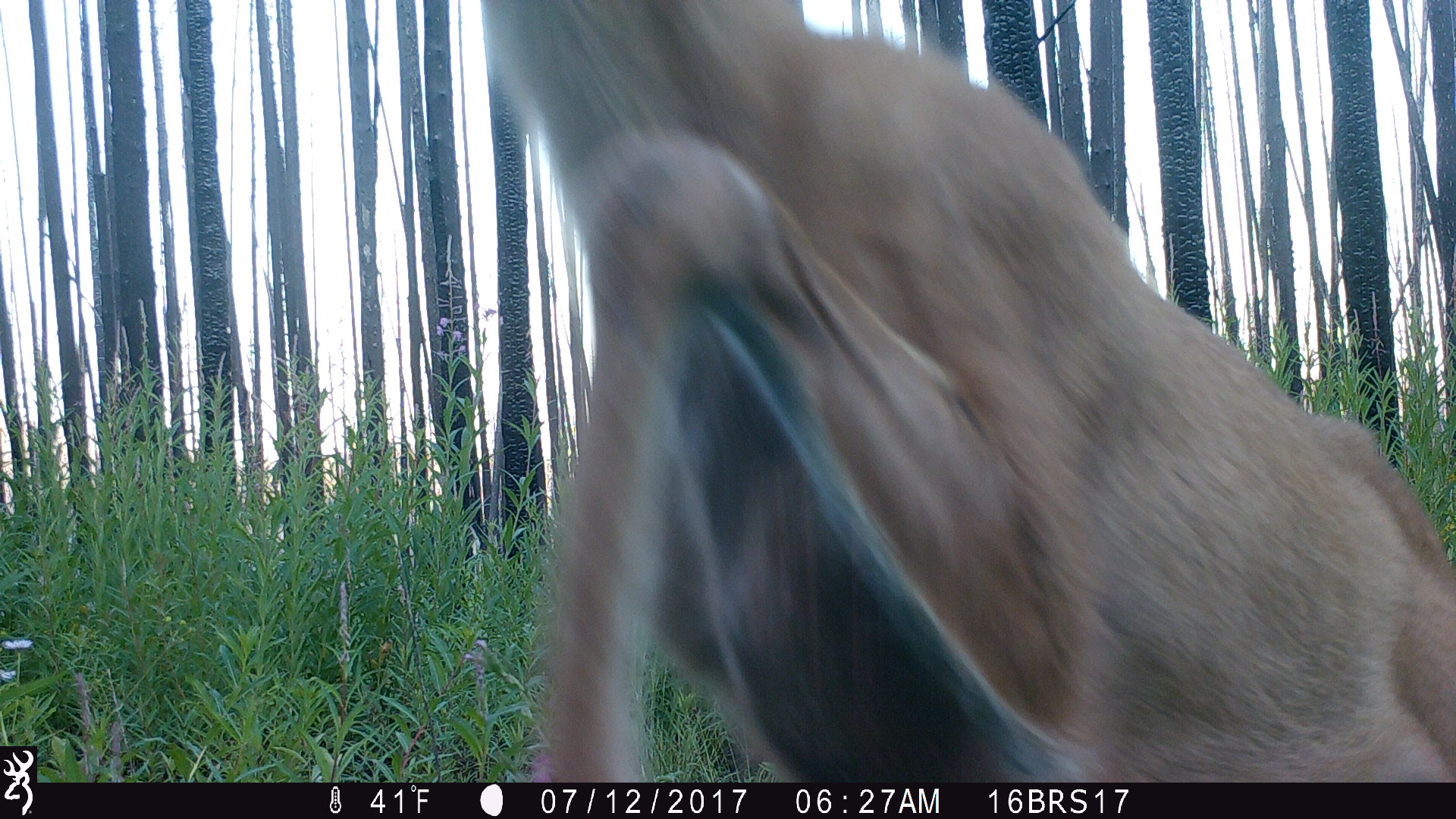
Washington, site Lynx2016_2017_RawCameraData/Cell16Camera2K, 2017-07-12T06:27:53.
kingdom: Animalia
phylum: Chordata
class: Mammalia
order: Artiodactyla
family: Cervidae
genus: Odocoileus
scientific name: Odocoileus hemionus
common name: mule deer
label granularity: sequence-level